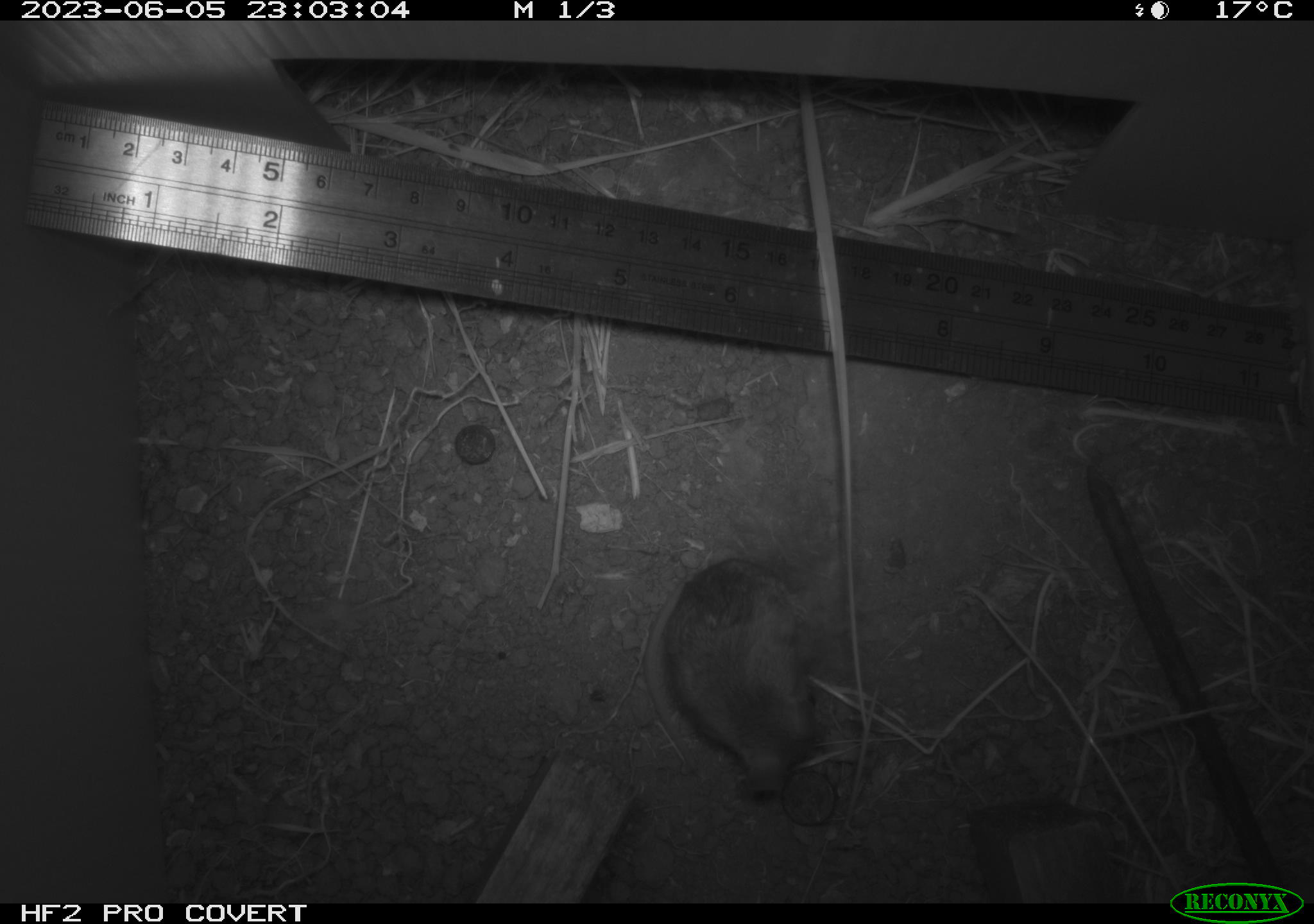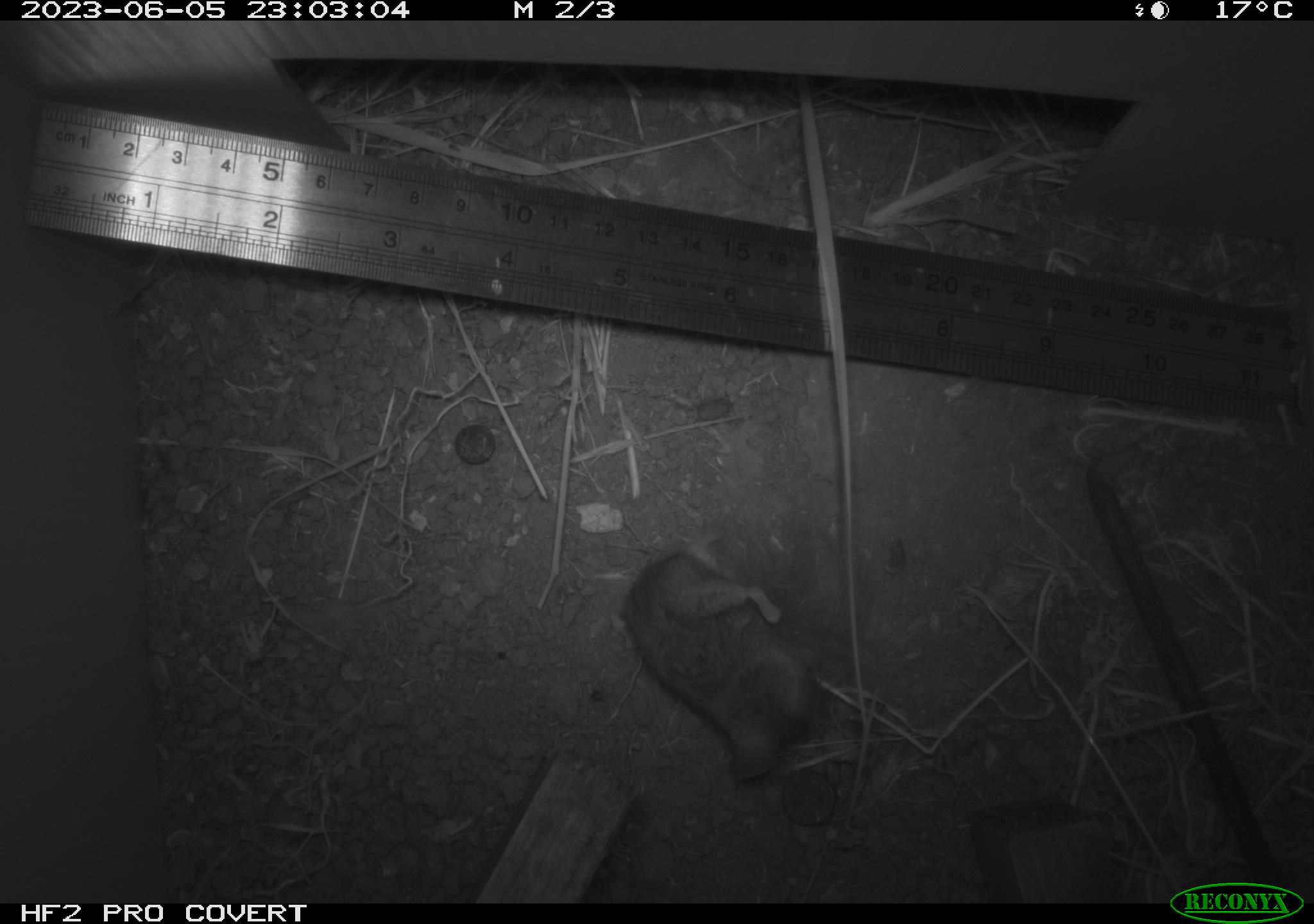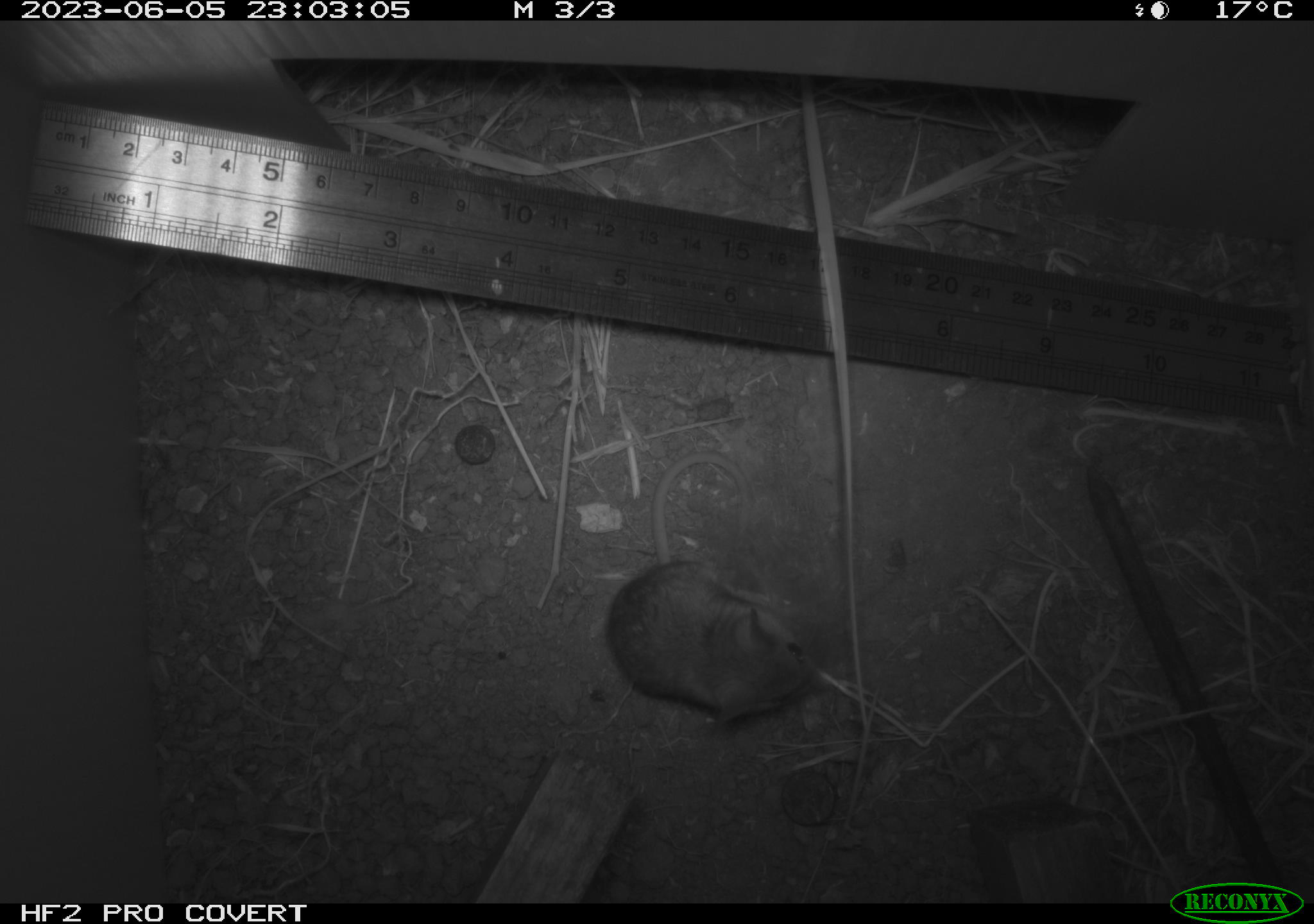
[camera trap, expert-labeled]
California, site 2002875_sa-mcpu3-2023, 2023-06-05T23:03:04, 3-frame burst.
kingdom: Animalia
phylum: Chordata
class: Mammalia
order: Rodentia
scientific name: Rodentia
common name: mouse species